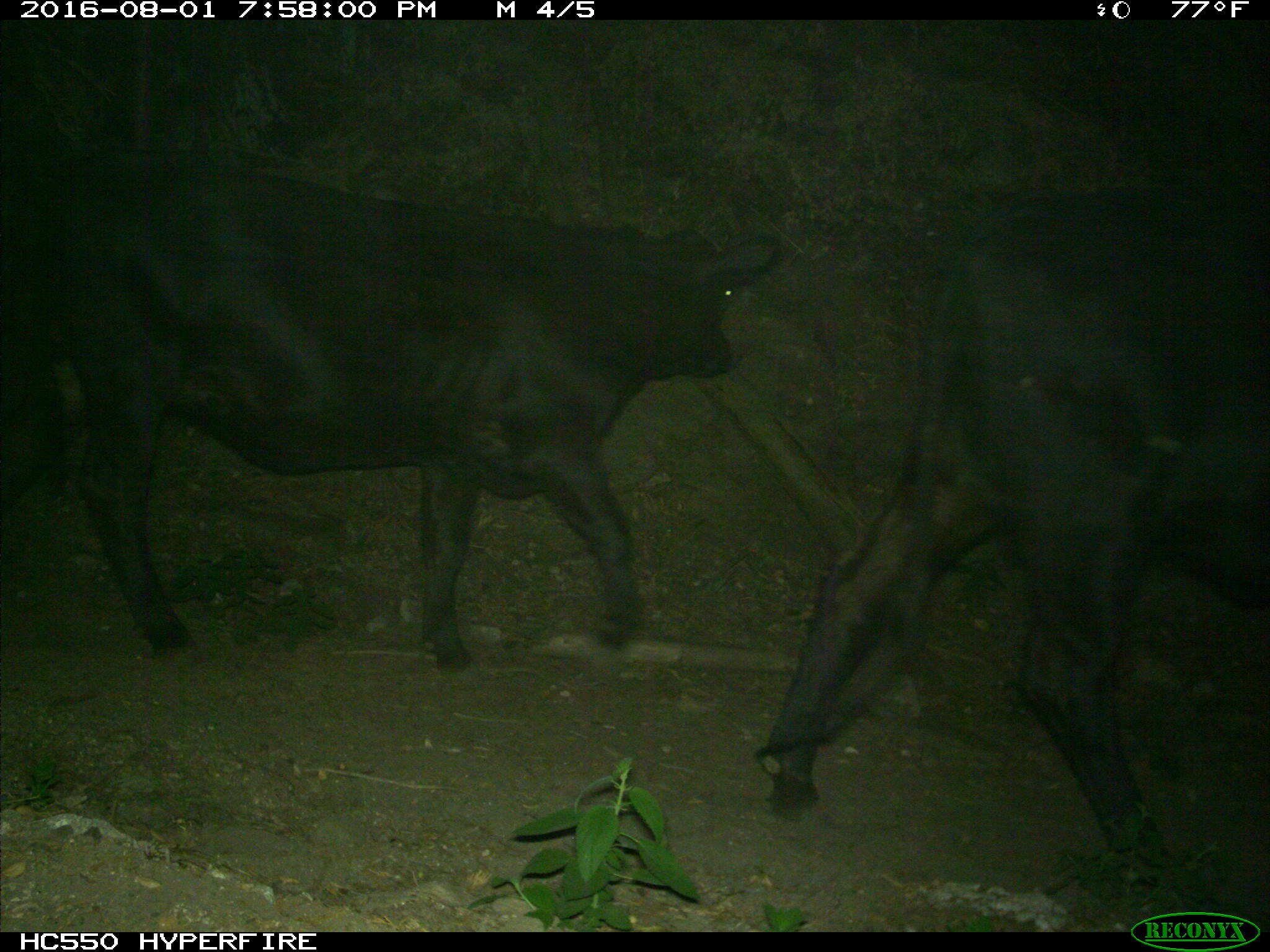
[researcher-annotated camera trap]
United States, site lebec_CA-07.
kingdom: Animalia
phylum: Chordata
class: Mammalia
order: Artiodactyla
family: Bovidae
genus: Bos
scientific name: Bos taurus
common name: domestic cow